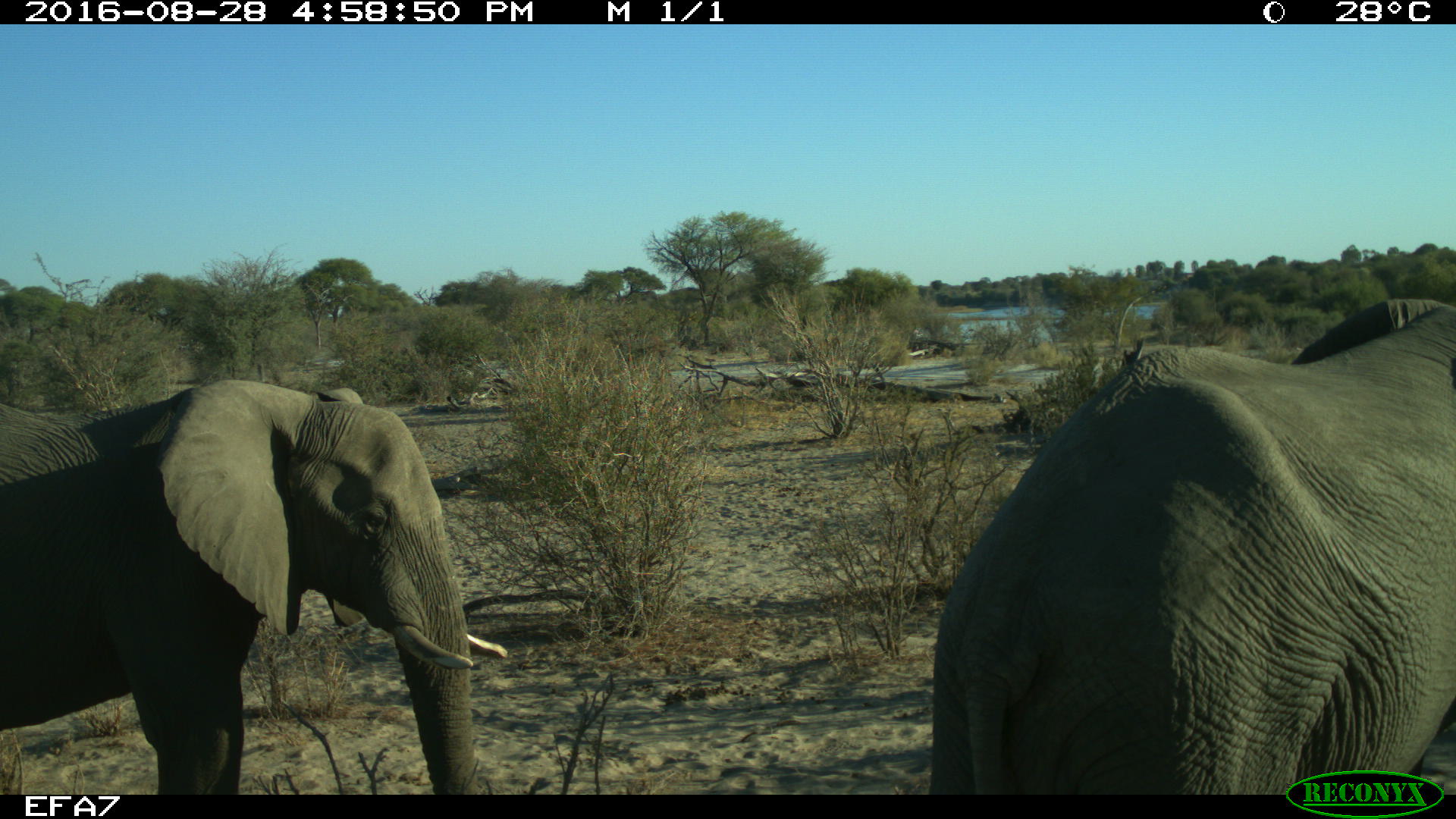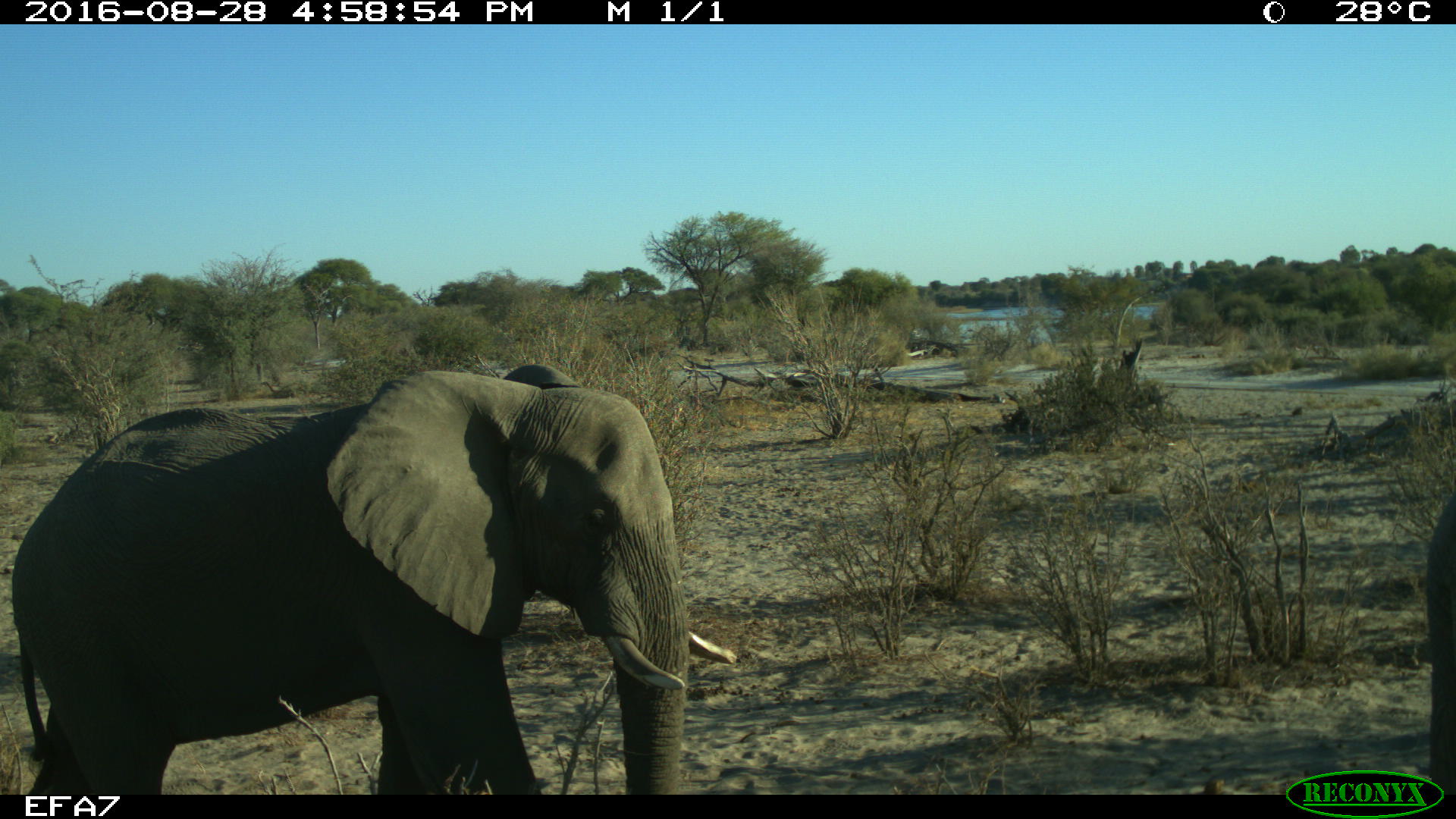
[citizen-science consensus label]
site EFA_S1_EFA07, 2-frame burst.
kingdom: Animalia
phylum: Chordata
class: Mammalia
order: Proboscidea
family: Elephantidae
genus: Loxodonta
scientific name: Loxodonta africana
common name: african bush elephant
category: elephant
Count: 2.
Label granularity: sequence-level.